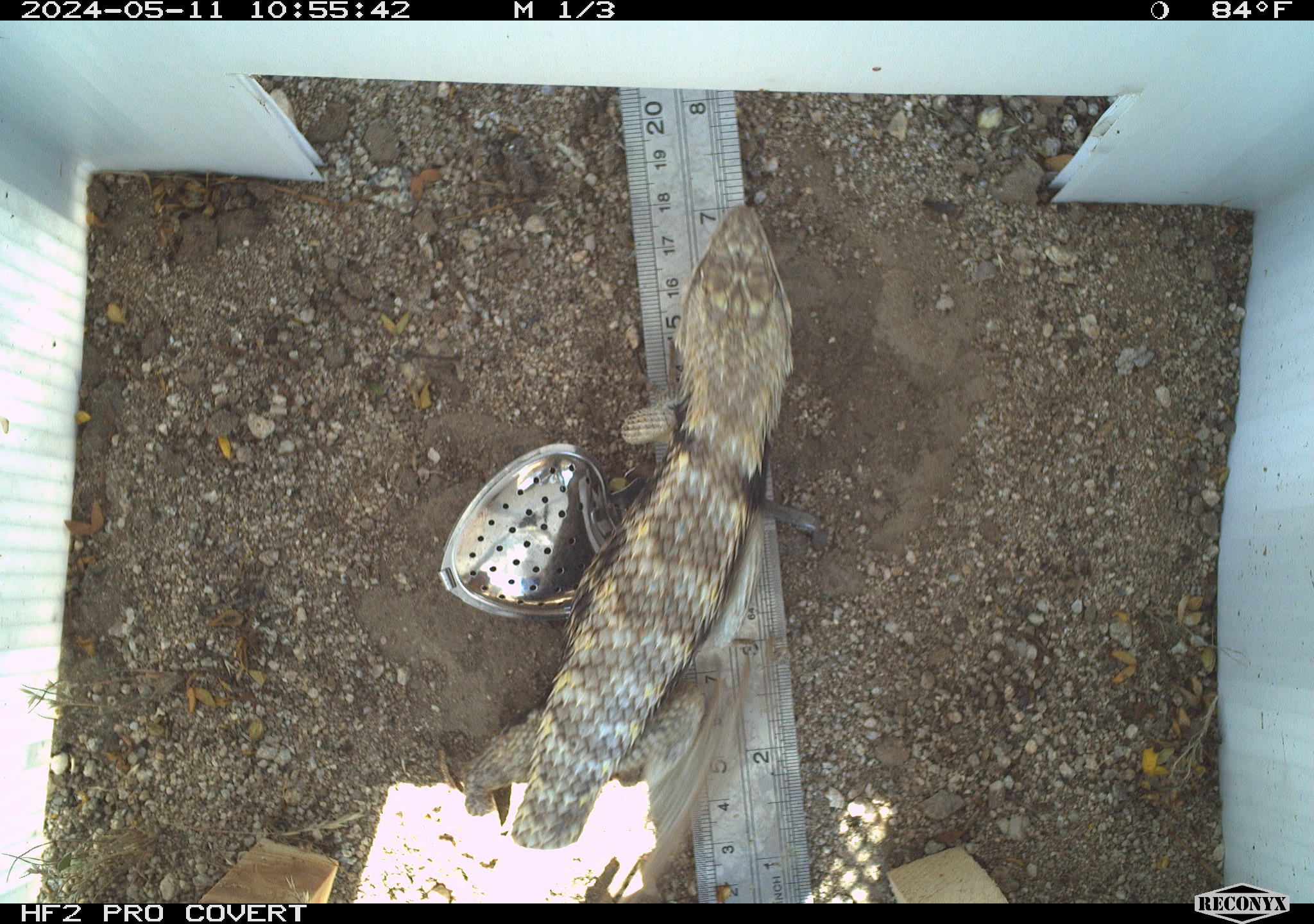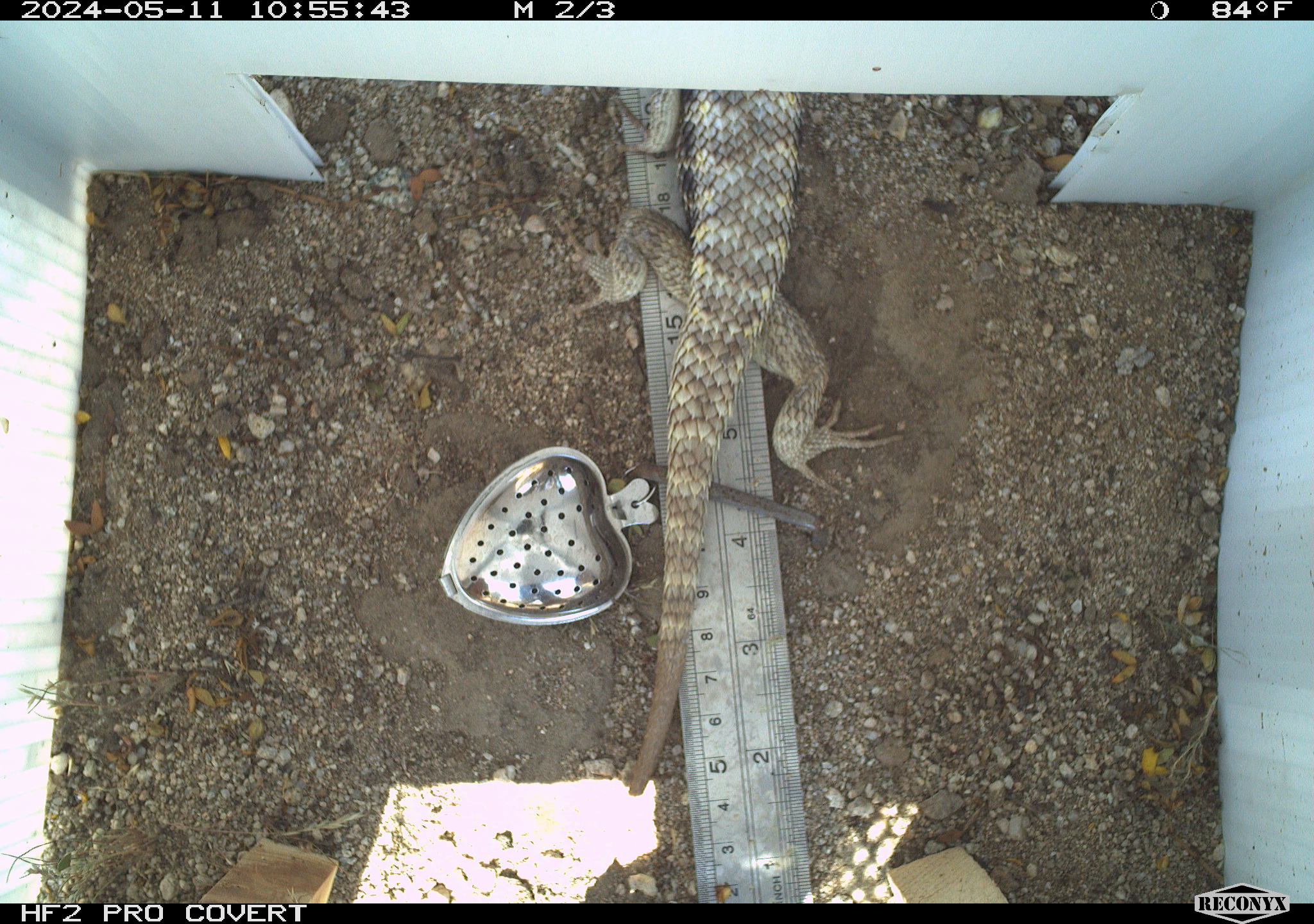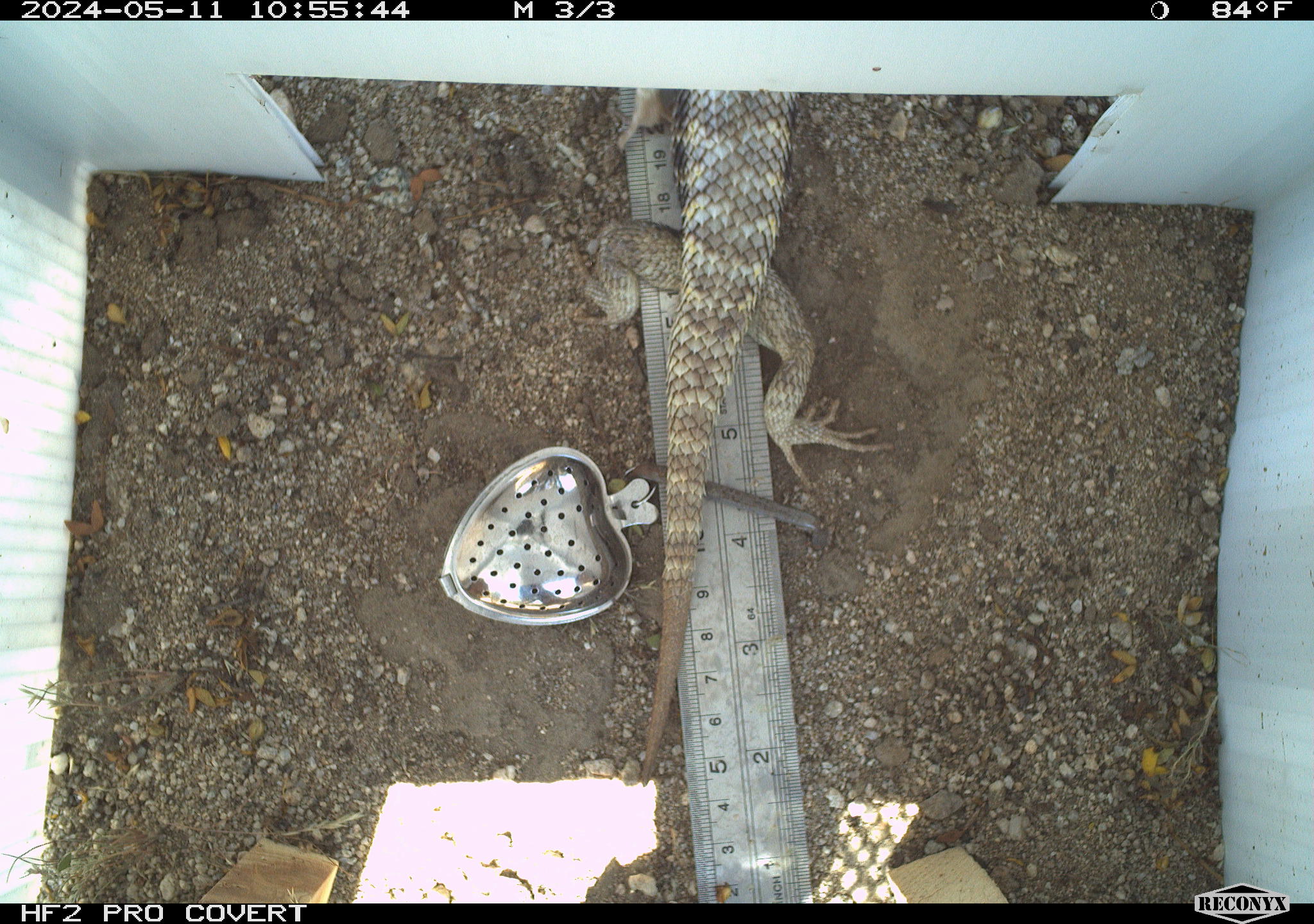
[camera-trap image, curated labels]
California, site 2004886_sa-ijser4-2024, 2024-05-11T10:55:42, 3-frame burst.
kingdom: Animalia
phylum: Chordata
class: Reptilia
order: Squamata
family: Phrynosomatidae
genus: Sceloporus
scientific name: Sceloporus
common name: spiny lizards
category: sceloporus species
Sceloporus species (spiny lizards) (Sceloporus).